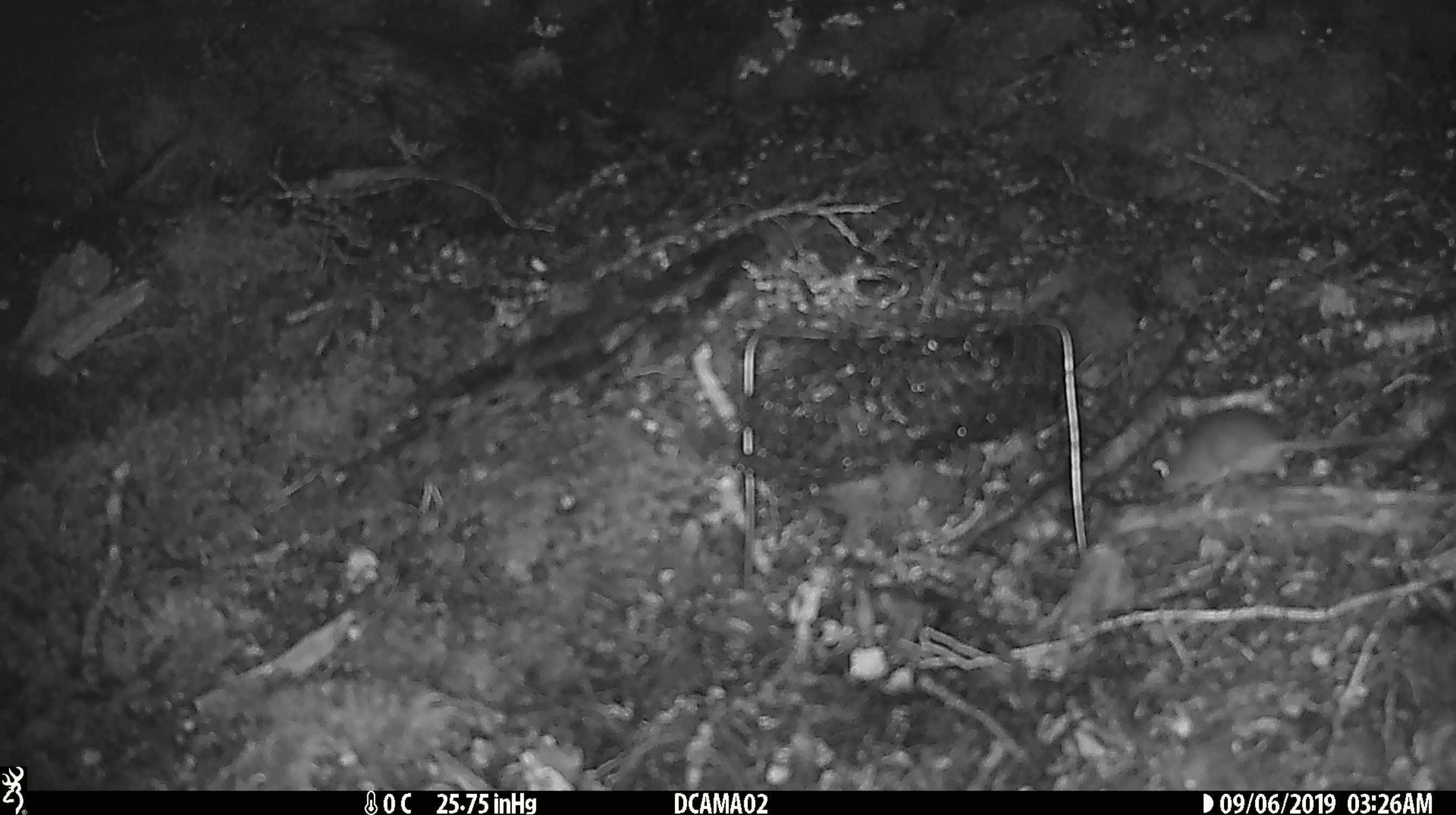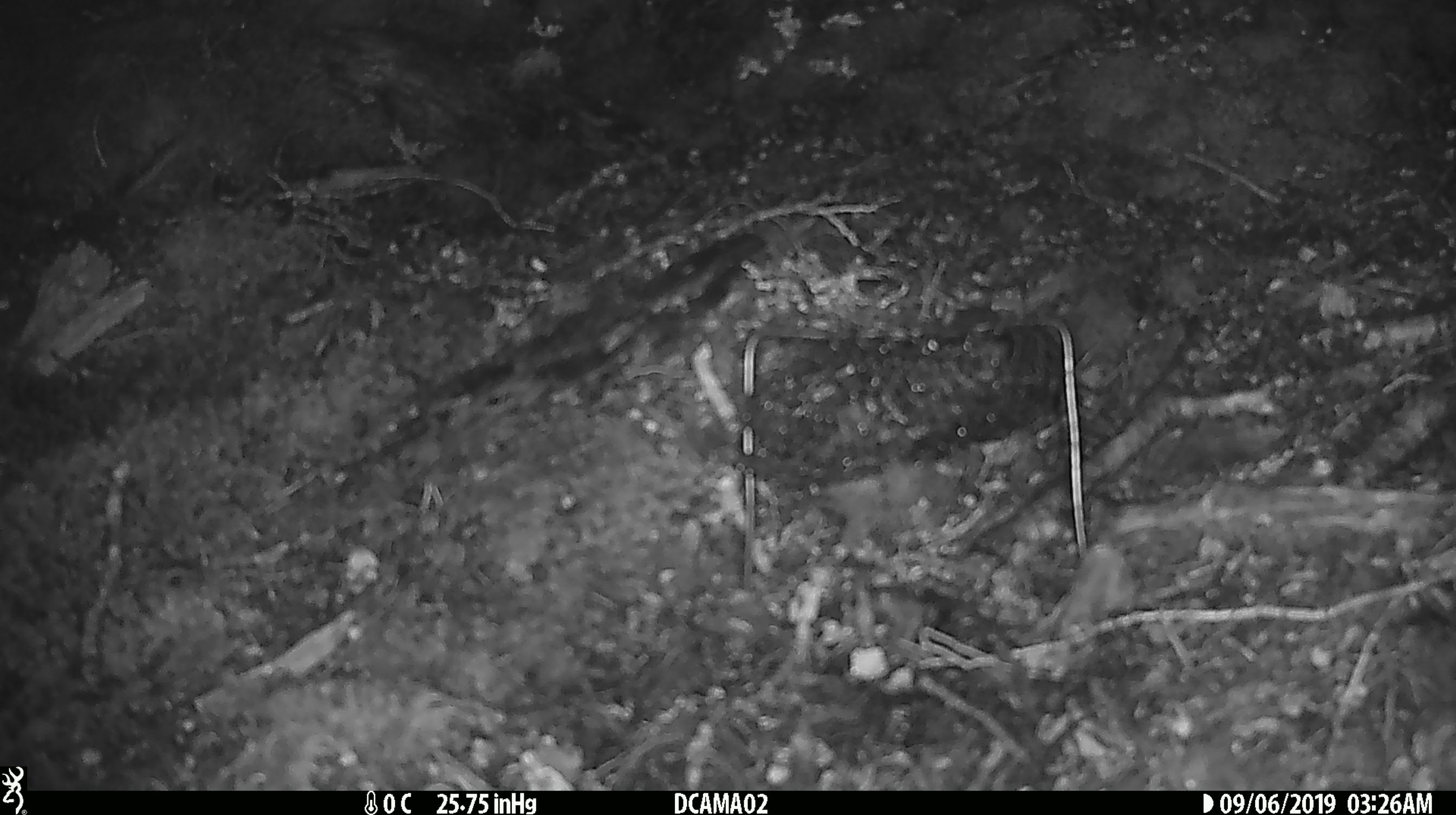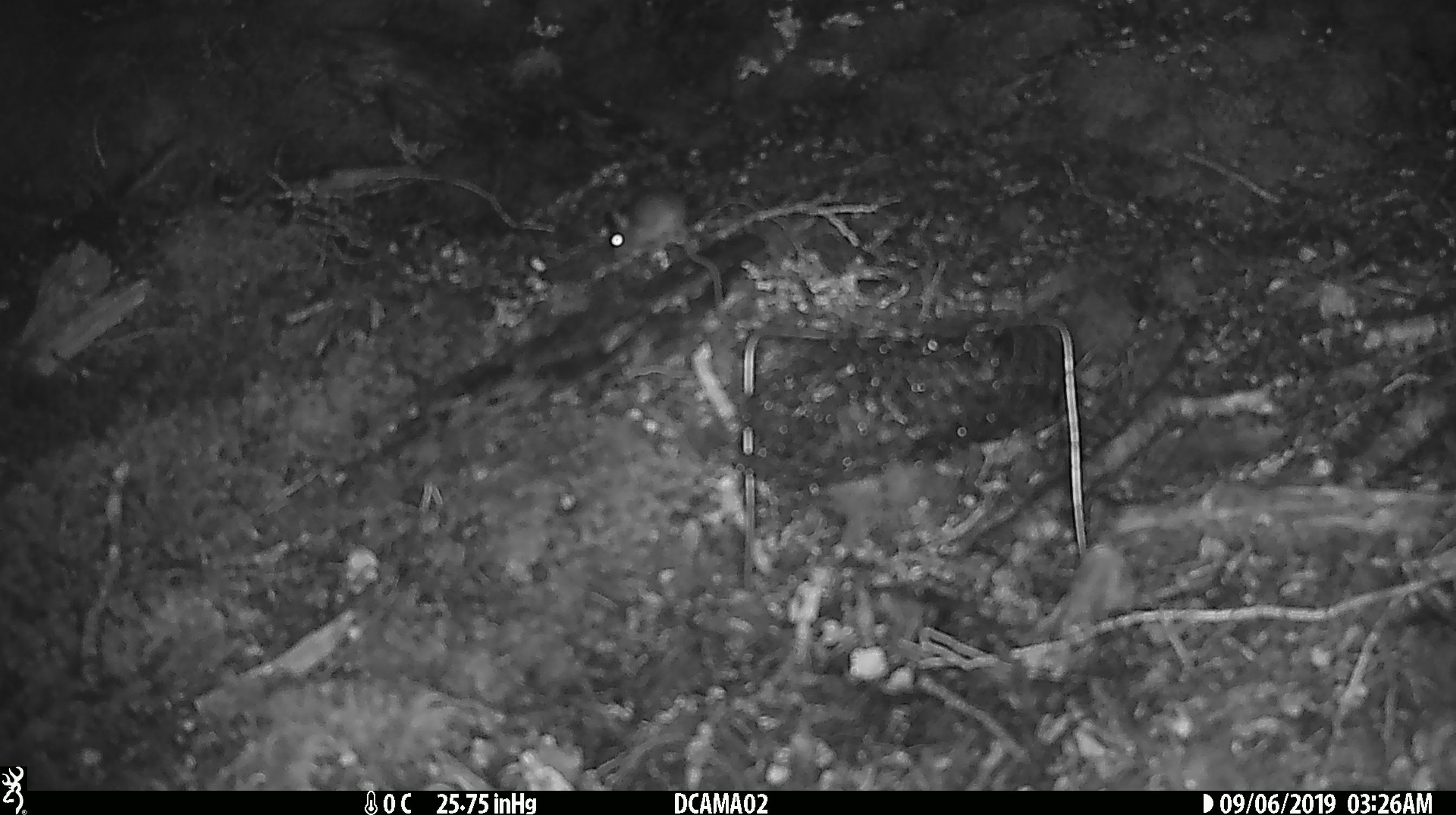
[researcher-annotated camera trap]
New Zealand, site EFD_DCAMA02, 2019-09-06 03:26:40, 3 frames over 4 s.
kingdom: Animalia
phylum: Chordata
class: Mammalia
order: Rodentia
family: Muridae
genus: Mus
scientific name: Mus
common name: mouse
Mouse (Mus).